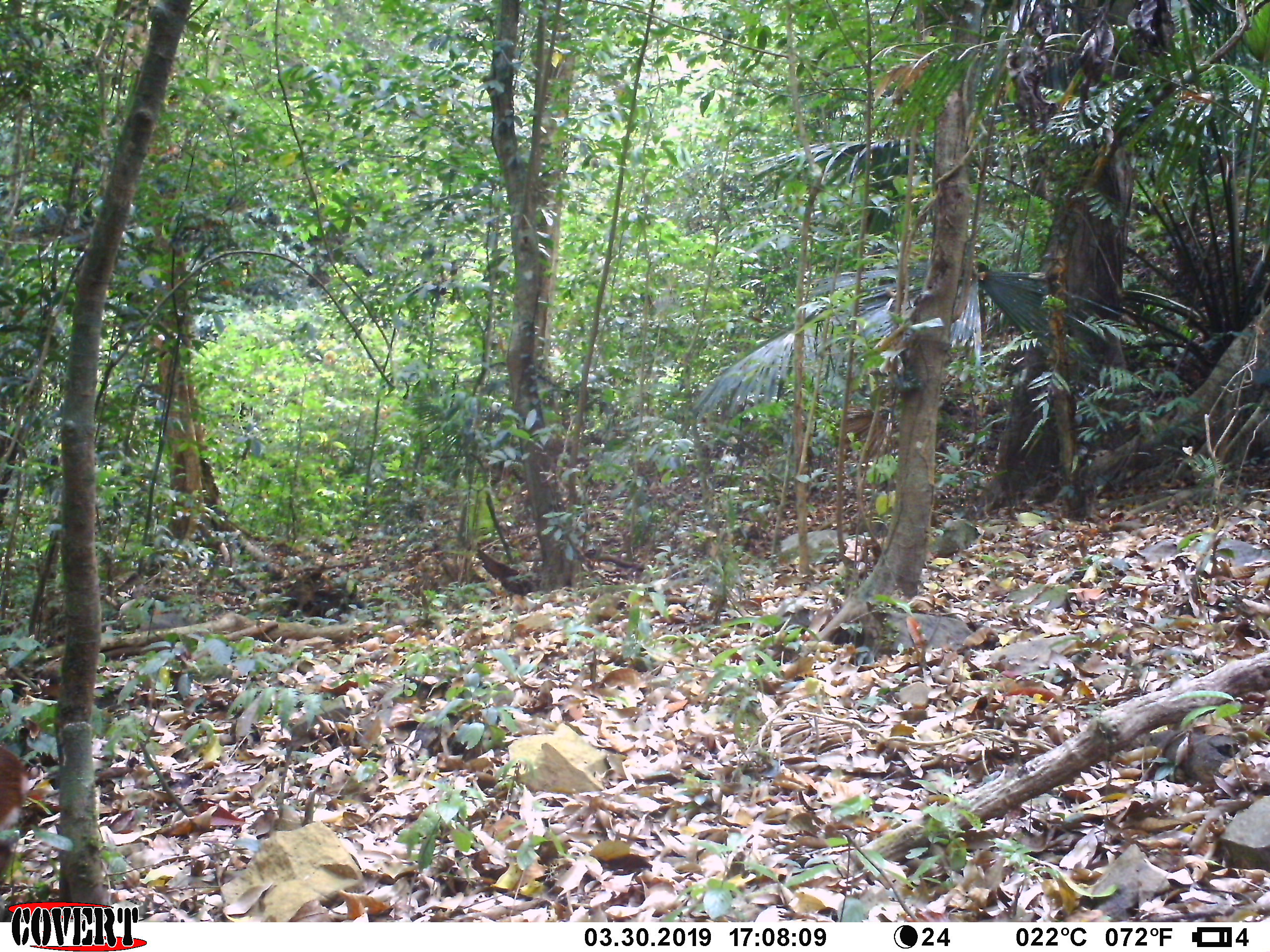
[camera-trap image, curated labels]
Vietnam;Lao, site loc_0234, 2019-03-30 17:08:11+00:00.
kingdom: Animalia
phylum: Chordata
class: Mammalia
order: Artiodactyla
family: Cervidae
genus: Muntiacus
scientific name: Muntiacus vuquangensis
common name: large-antlered muntjac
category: large antlered muntjac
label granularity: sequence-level